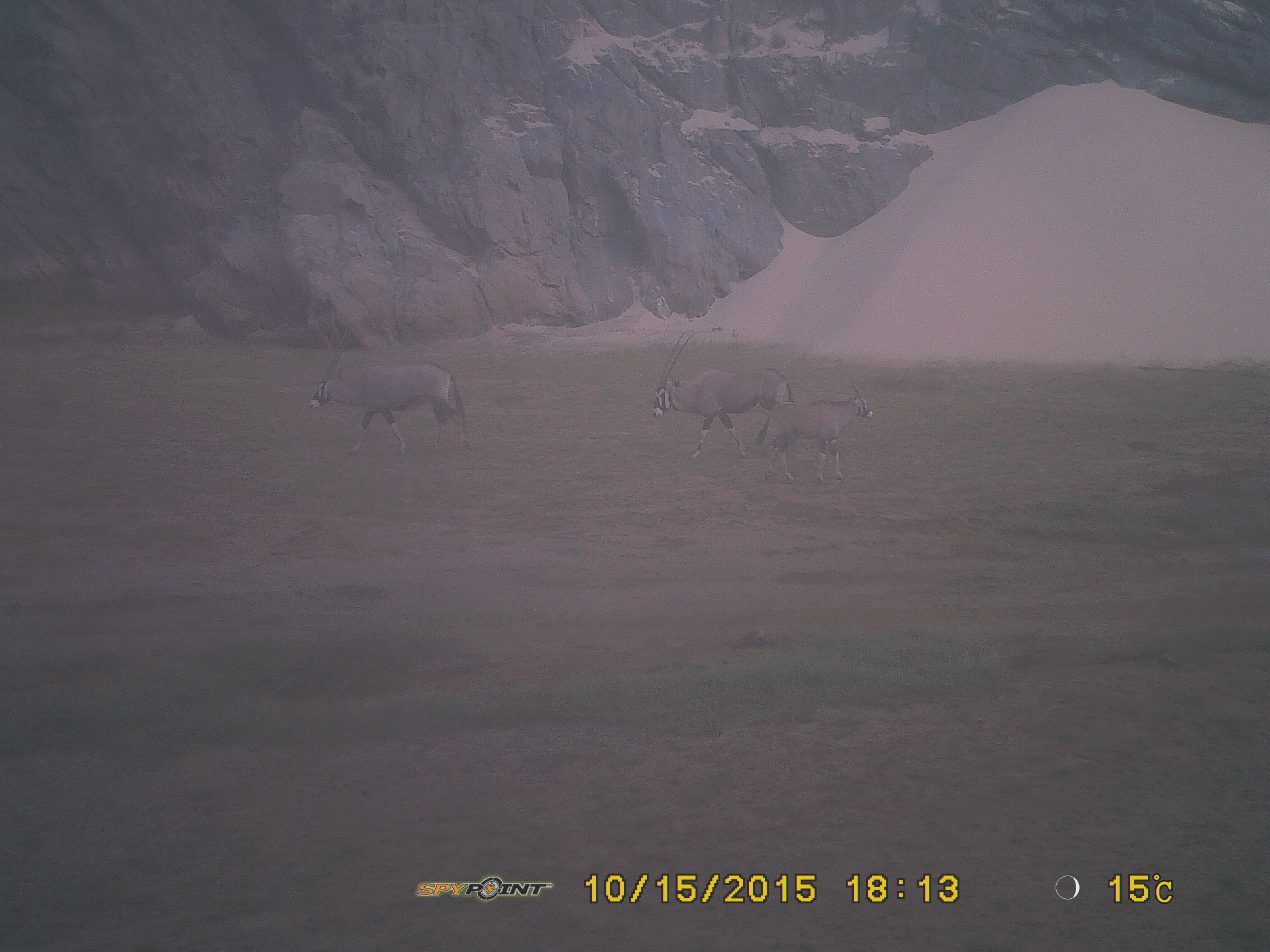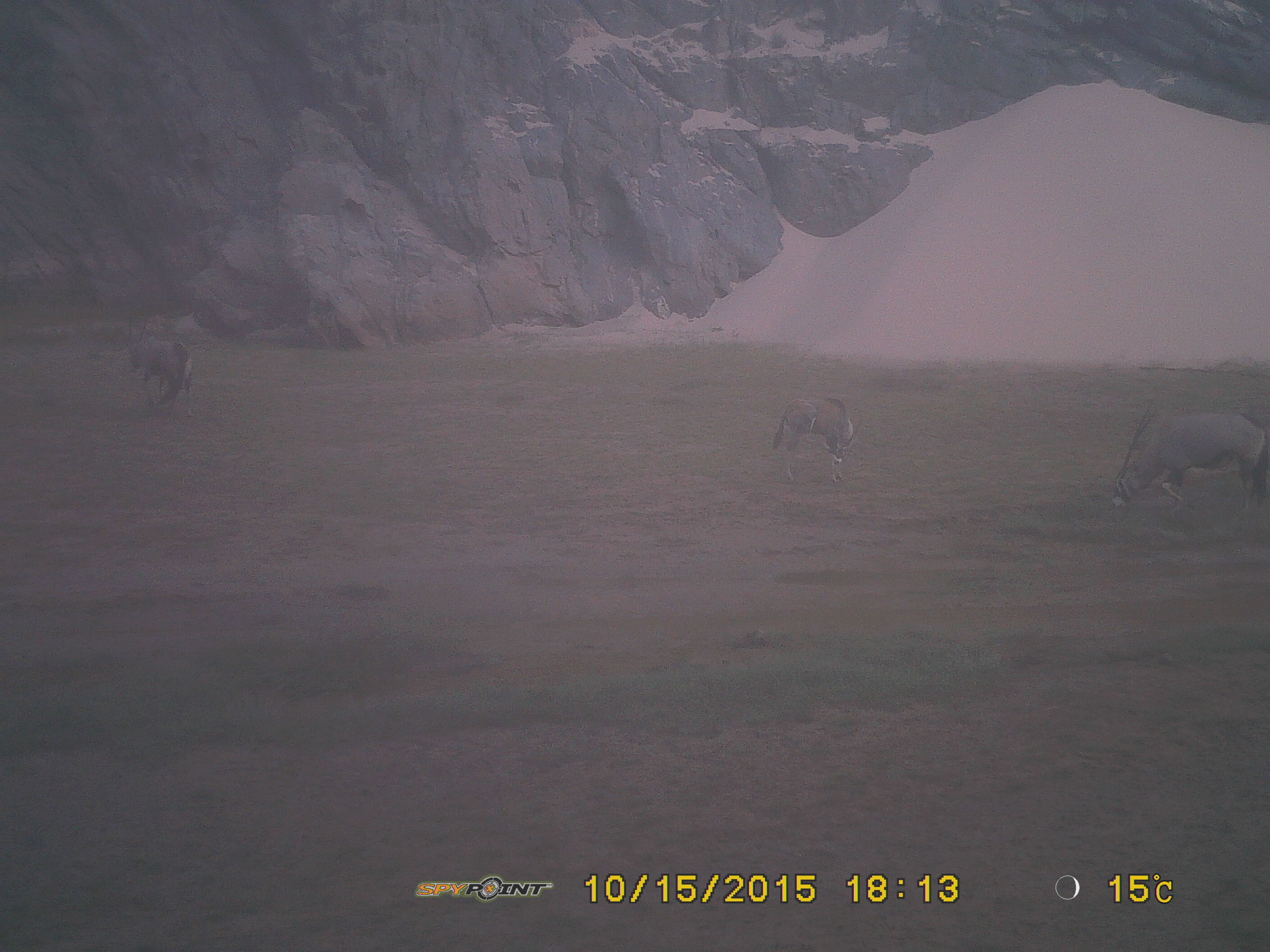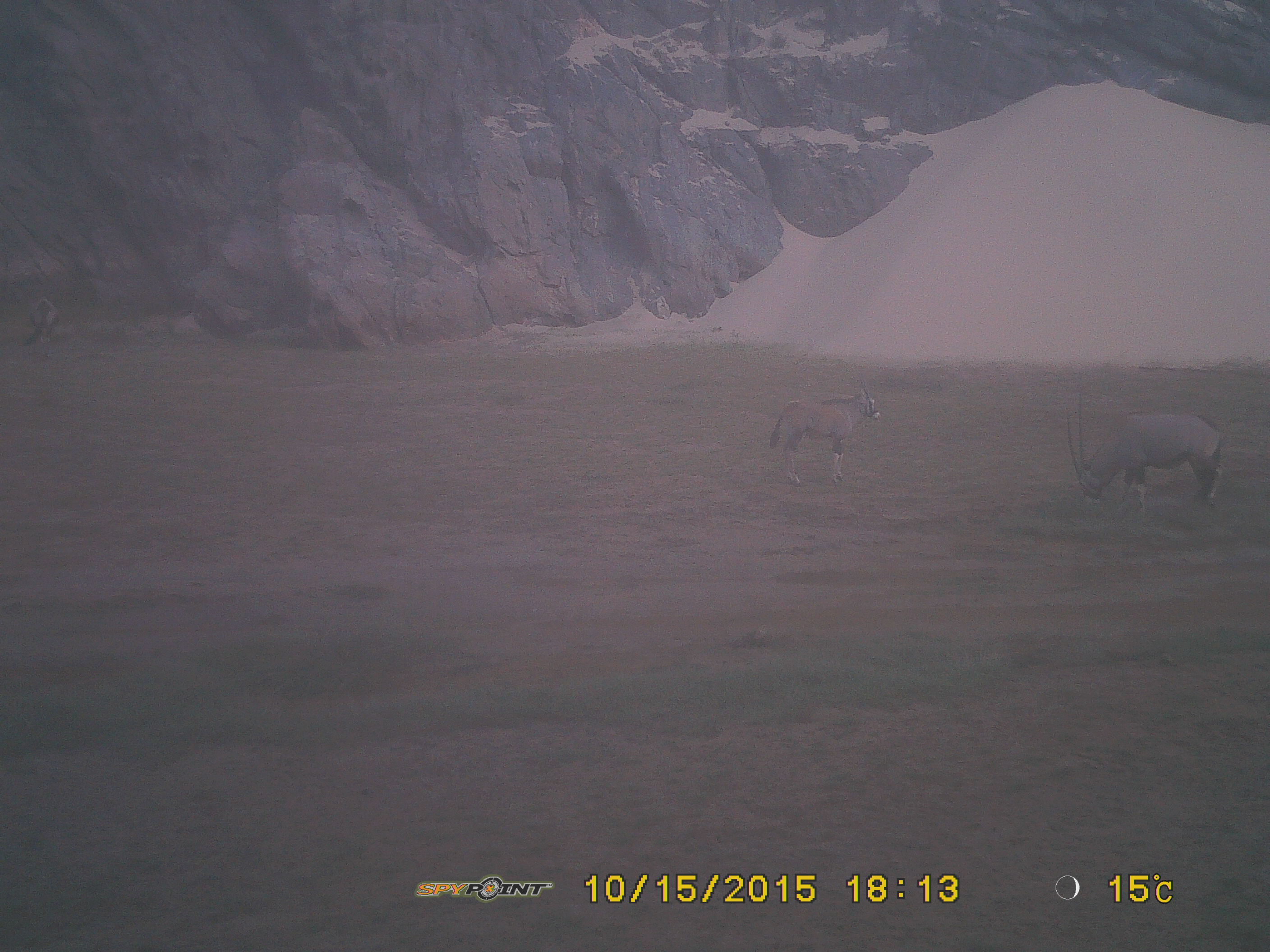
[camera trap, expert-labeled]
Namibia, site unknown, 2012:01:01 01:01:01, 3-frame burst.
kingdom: Animalia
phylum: Chordata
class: Mammalia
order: Artiodactyla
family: Bovidae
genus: Oryx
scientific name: Oryx gazella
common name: gemsbok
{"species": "Oryx gazella (gemsbok)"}